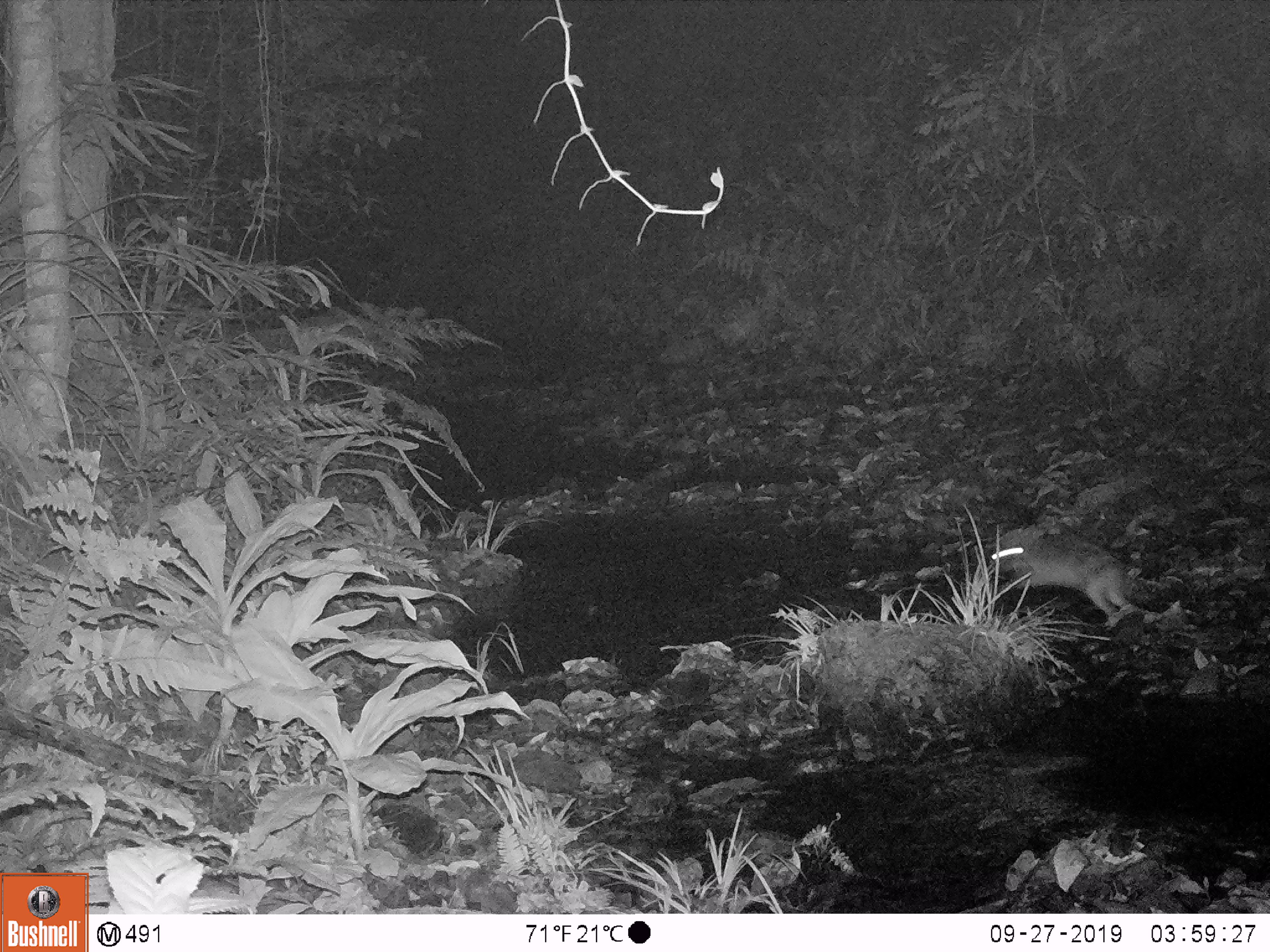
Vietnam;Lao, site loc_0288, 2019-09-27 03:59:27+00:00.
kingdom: Animalia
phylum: Chordata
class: Mammalia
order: Lagomorpha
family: Leporidae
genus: Nesolagus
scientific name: Nesolagus timminsi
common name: annamite striped rabbit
Annamite striped rabbit (Nesolagus timminsi). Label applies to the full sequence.